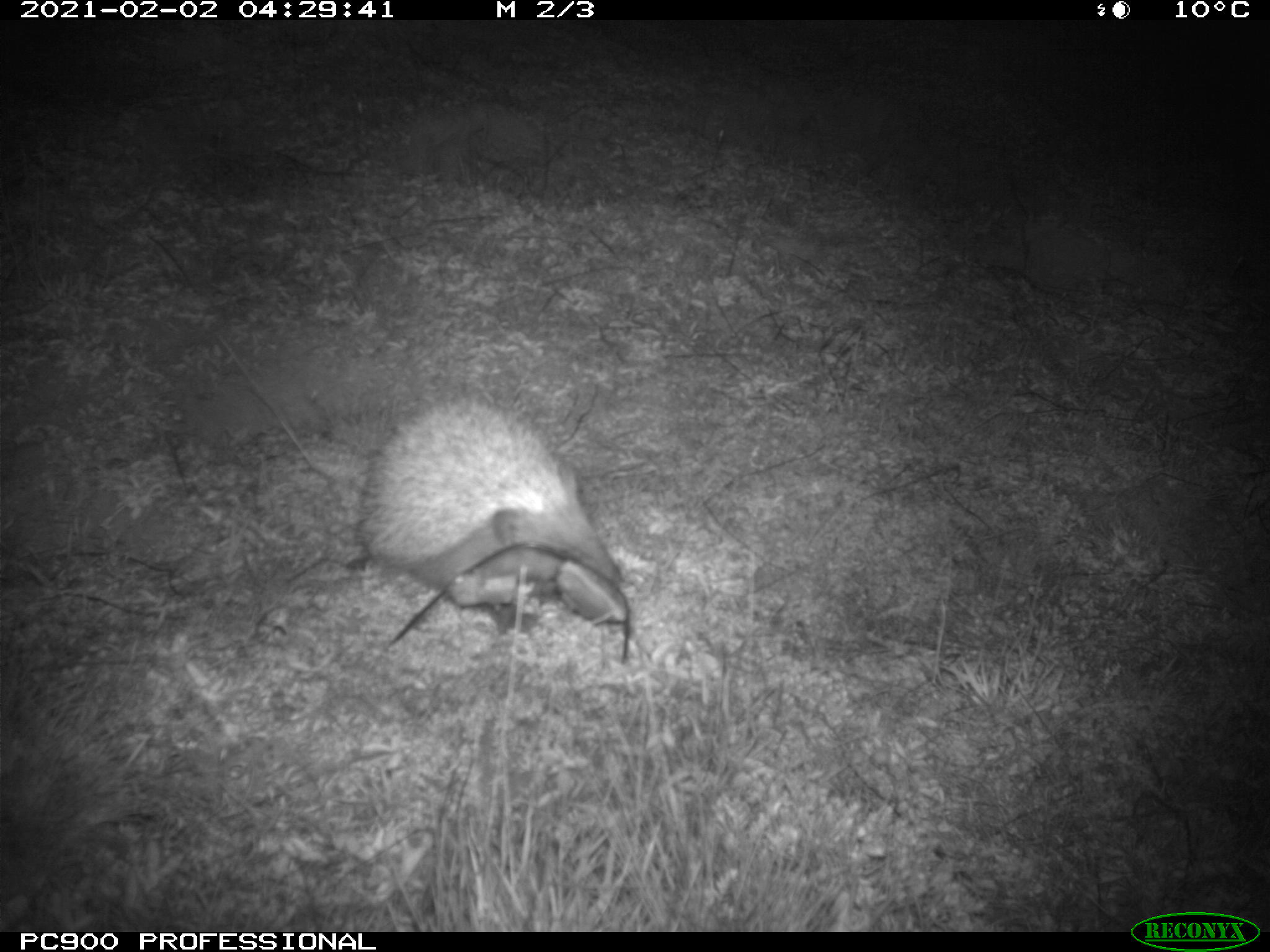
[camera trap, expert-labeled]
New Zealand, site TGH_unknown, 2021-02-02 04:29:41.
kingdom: Animalia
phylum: Chordata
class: Mammalia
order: Eulipotyphla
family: Erinaceidae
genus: Erinaceus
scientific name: Erinaceus europaeus europaeus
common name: european hedgehog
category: hedgehog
Hedgehog (european hedgehog) (Erinaceus europaeus europaeus).